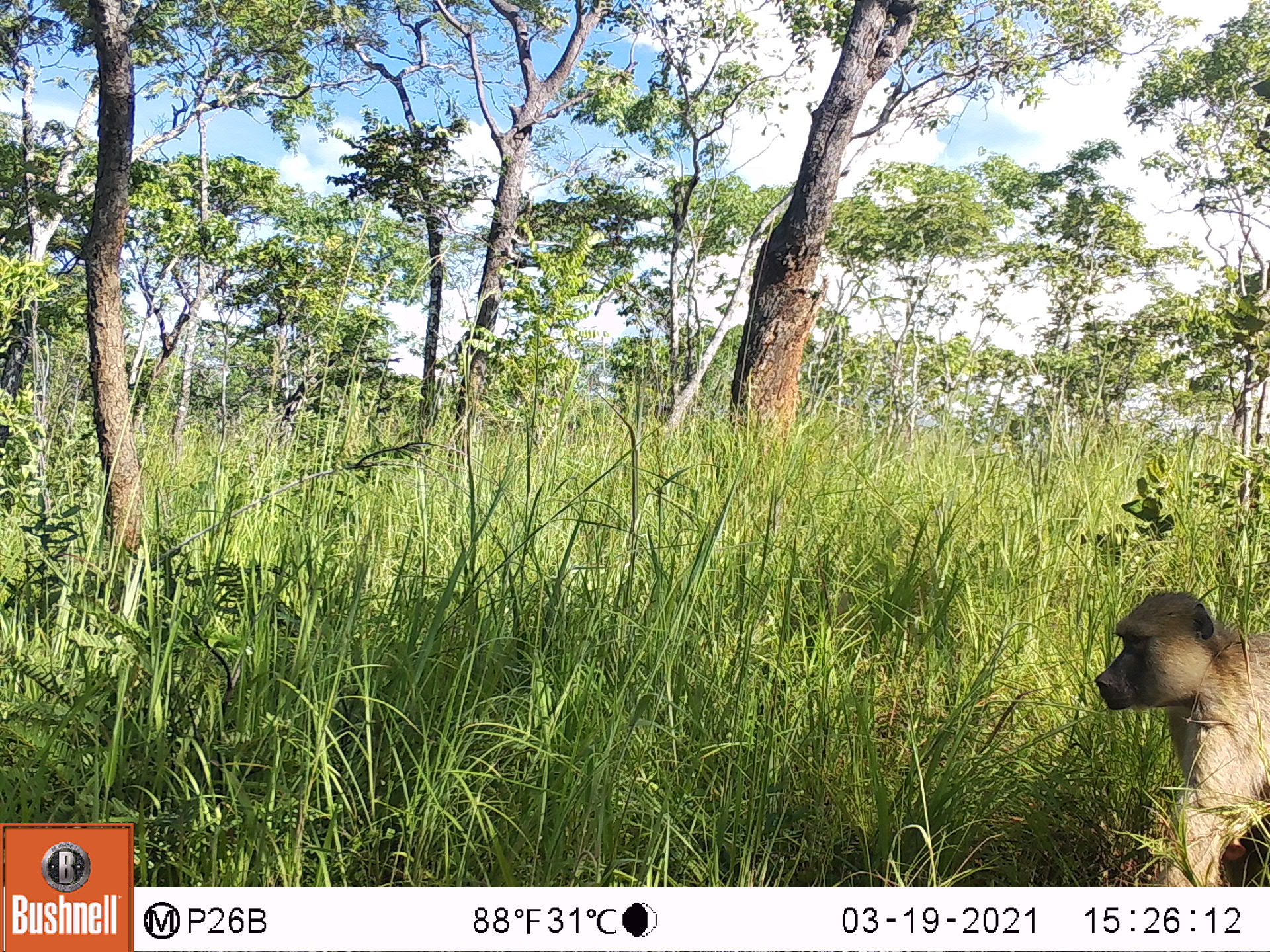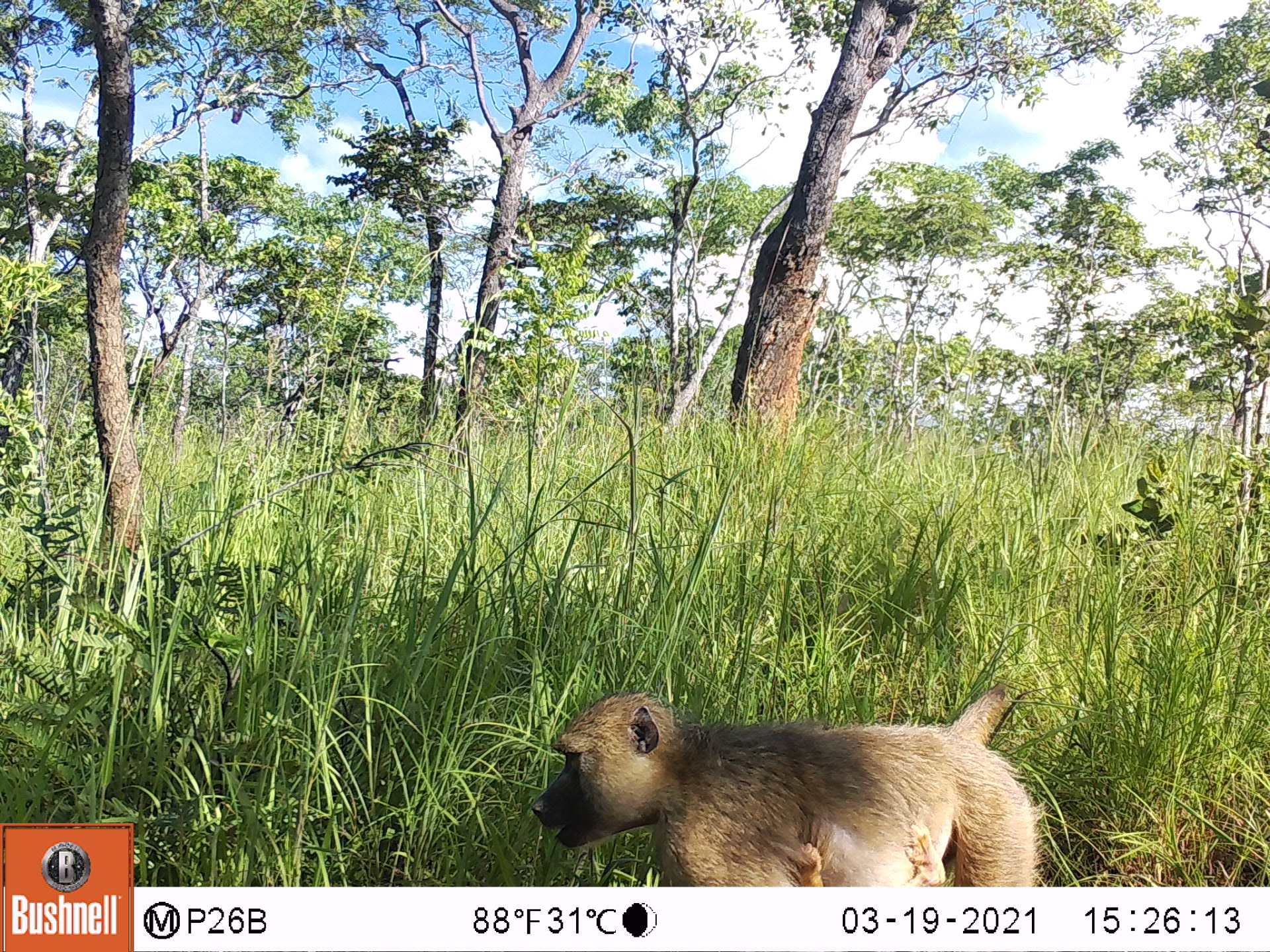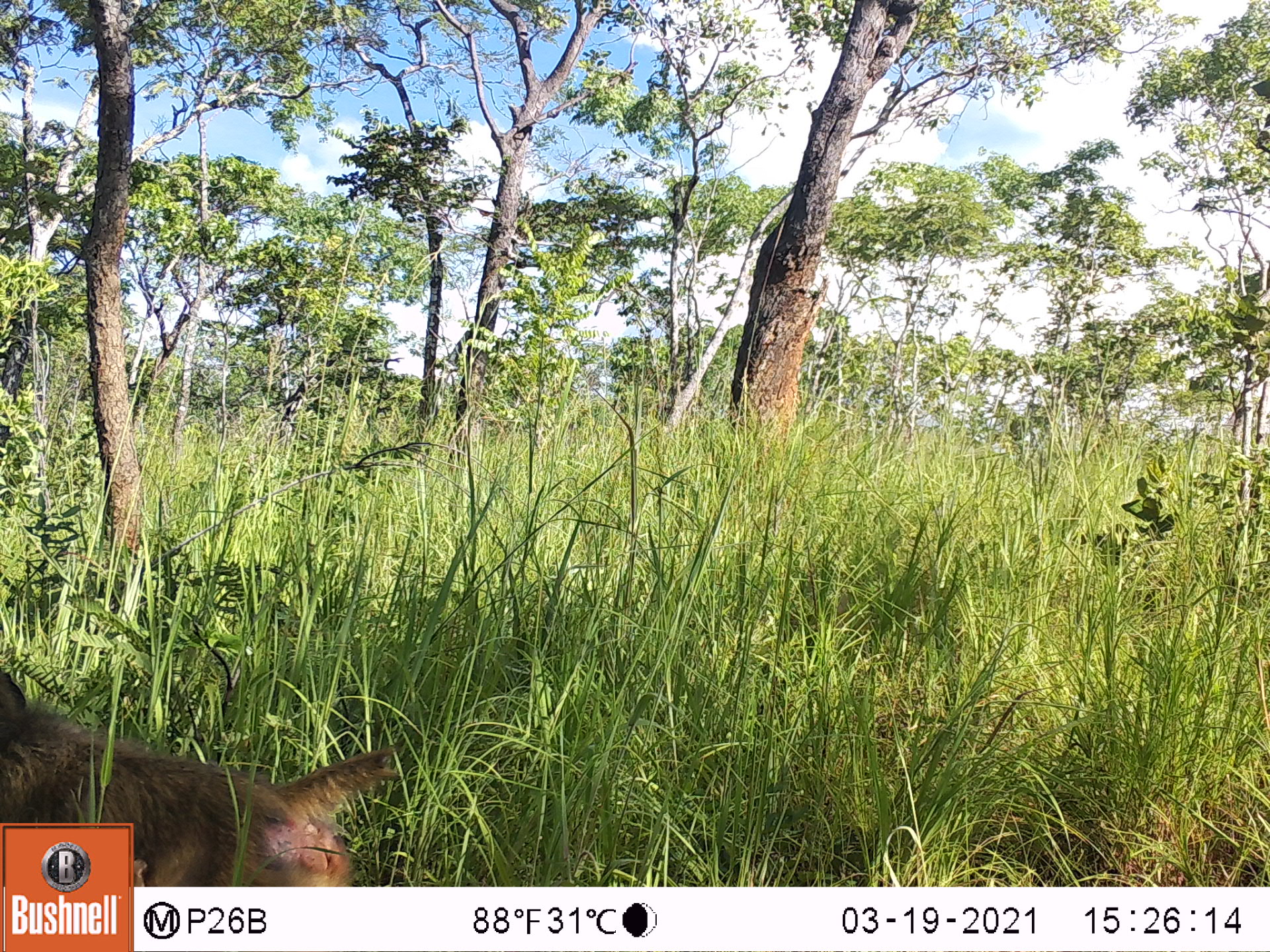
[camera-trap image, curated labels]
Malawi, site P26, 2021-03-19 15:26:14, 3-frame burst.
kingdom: Animalia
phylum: Chordata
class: Mammalia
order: Primates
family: Cercopithecidae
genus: Papio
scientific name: Papio cynocephalus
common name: yellow baboon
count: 2